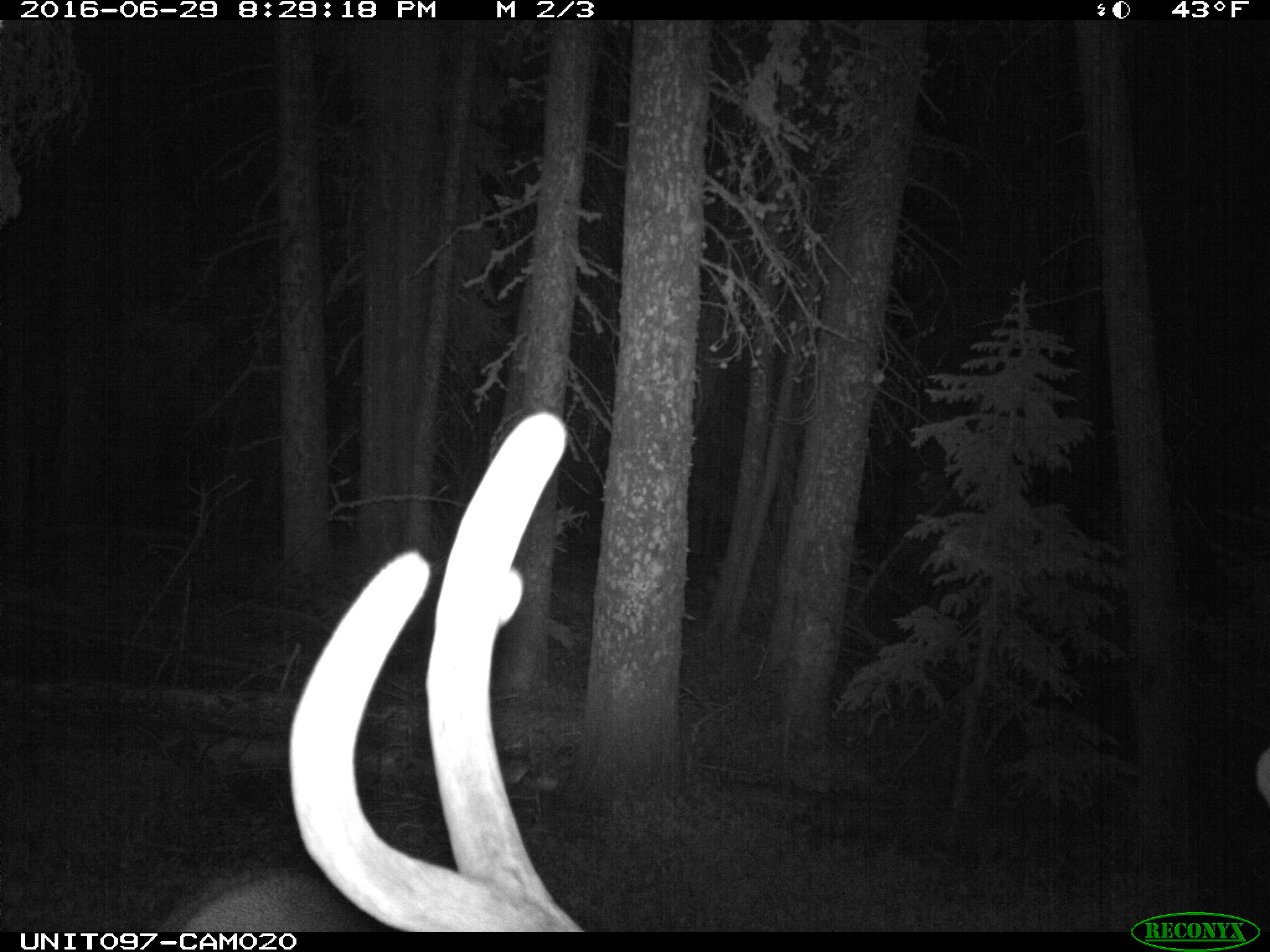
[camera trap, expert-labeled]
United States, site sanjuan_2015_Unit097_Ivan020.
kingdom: Animalia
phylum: Chordata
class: Mammalia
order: Artiodactyla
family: Cervidae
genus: Cervus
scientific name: Cervus elaphus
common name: red deer